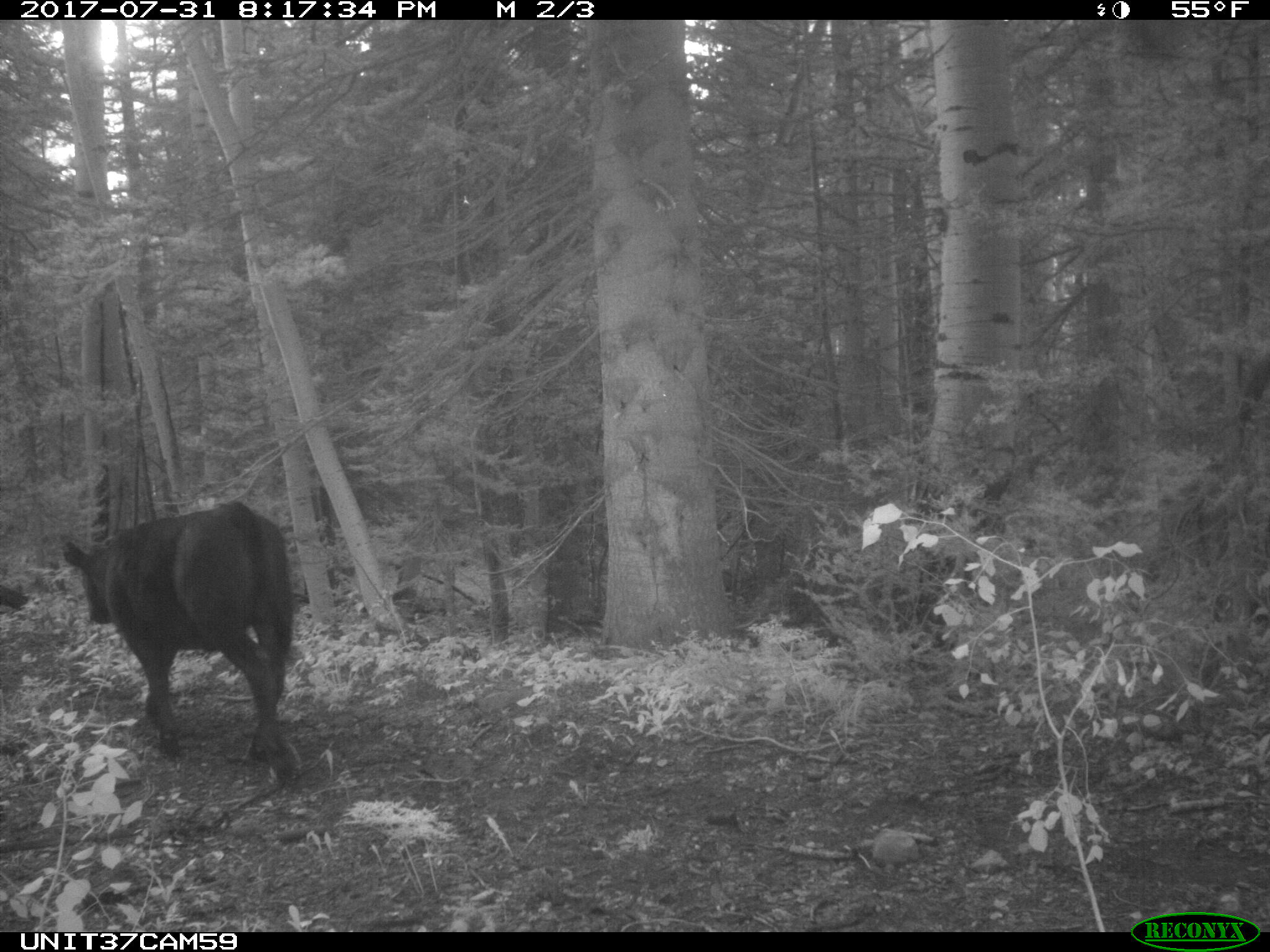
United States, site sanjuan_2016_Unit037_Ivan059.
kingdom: Animalia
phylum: Chordata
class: Mammalia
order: Artiodactyla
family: Bovidae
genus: Bos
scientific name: Bos taurus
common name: domestic cow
Bos taurus (domestic cow).